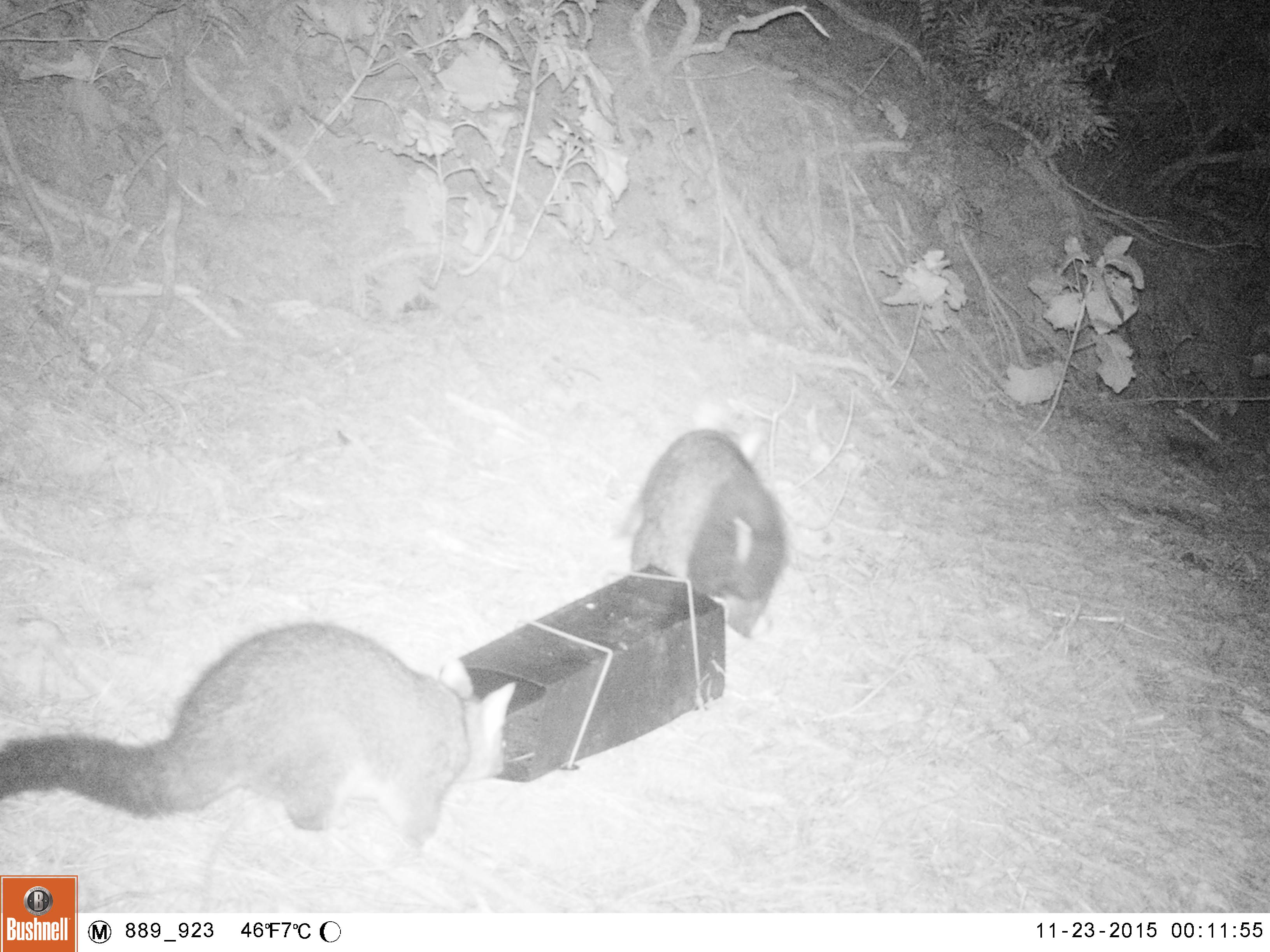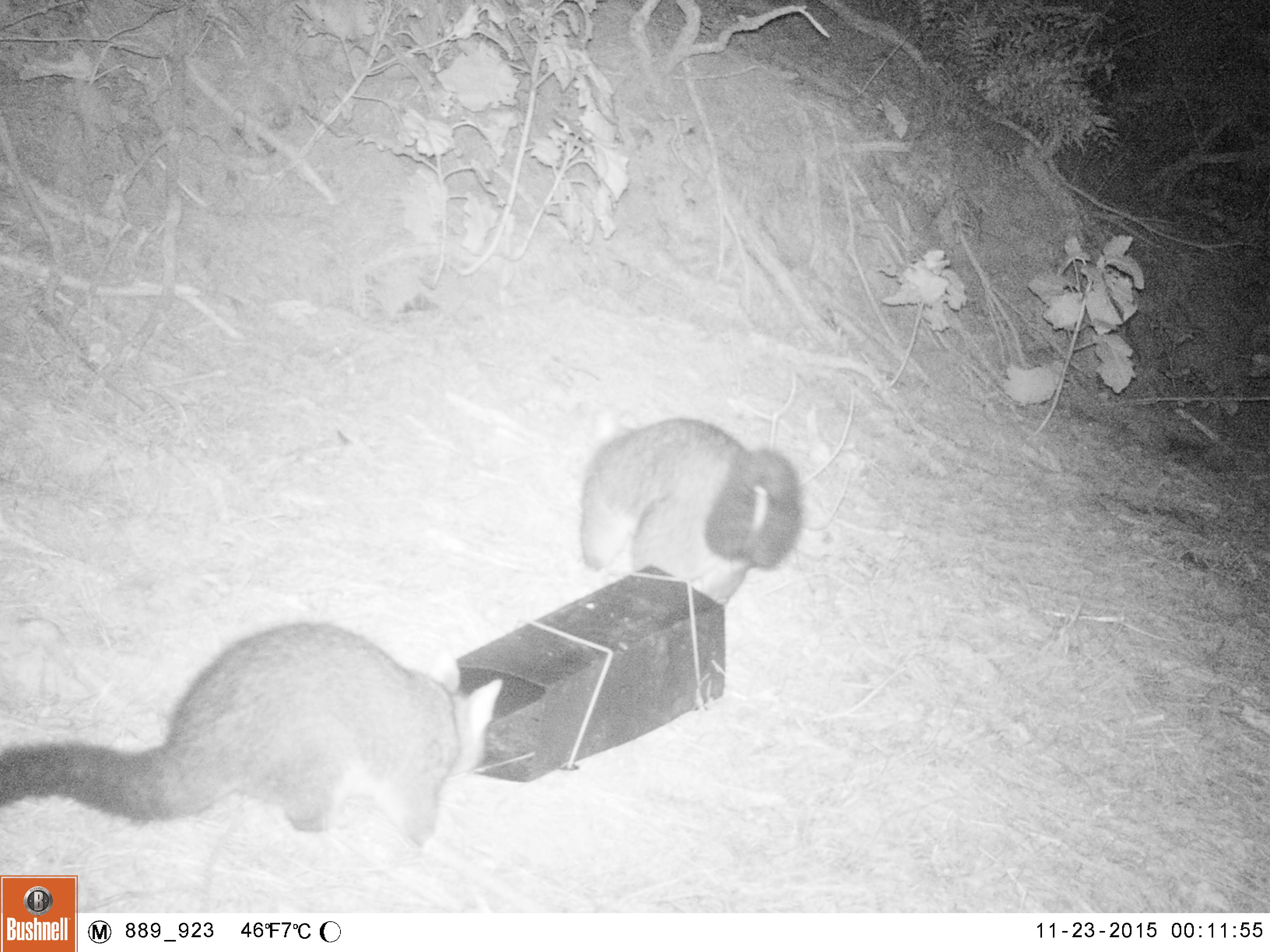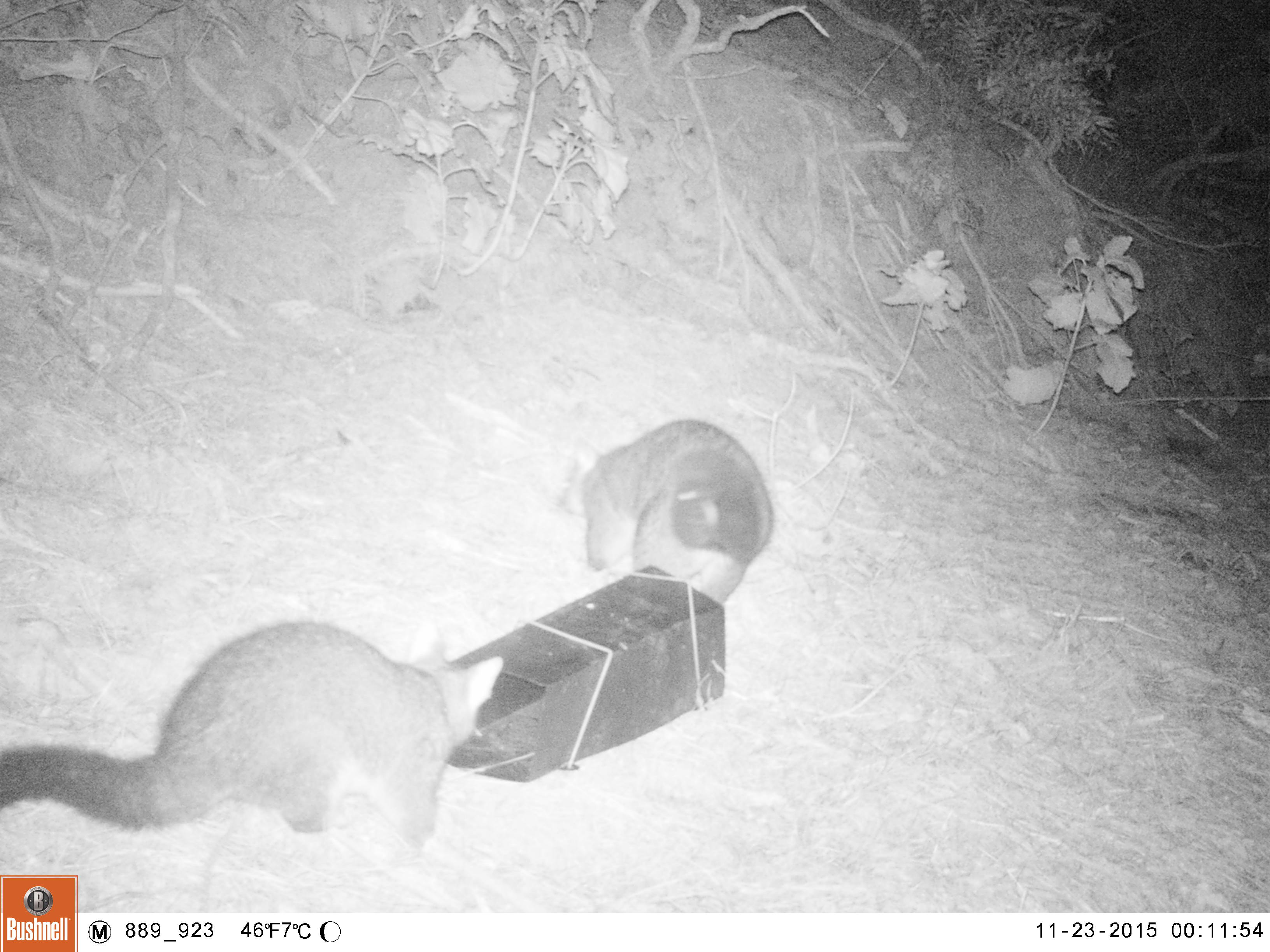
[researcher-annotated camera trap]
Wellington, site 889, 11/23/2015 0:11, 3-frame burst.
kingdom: Animalia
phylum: Chordata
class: Mammalia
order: Didelphimorphia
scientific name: Didelphimorphia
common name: possum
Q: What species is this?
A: Possum (Didelphimorphia).